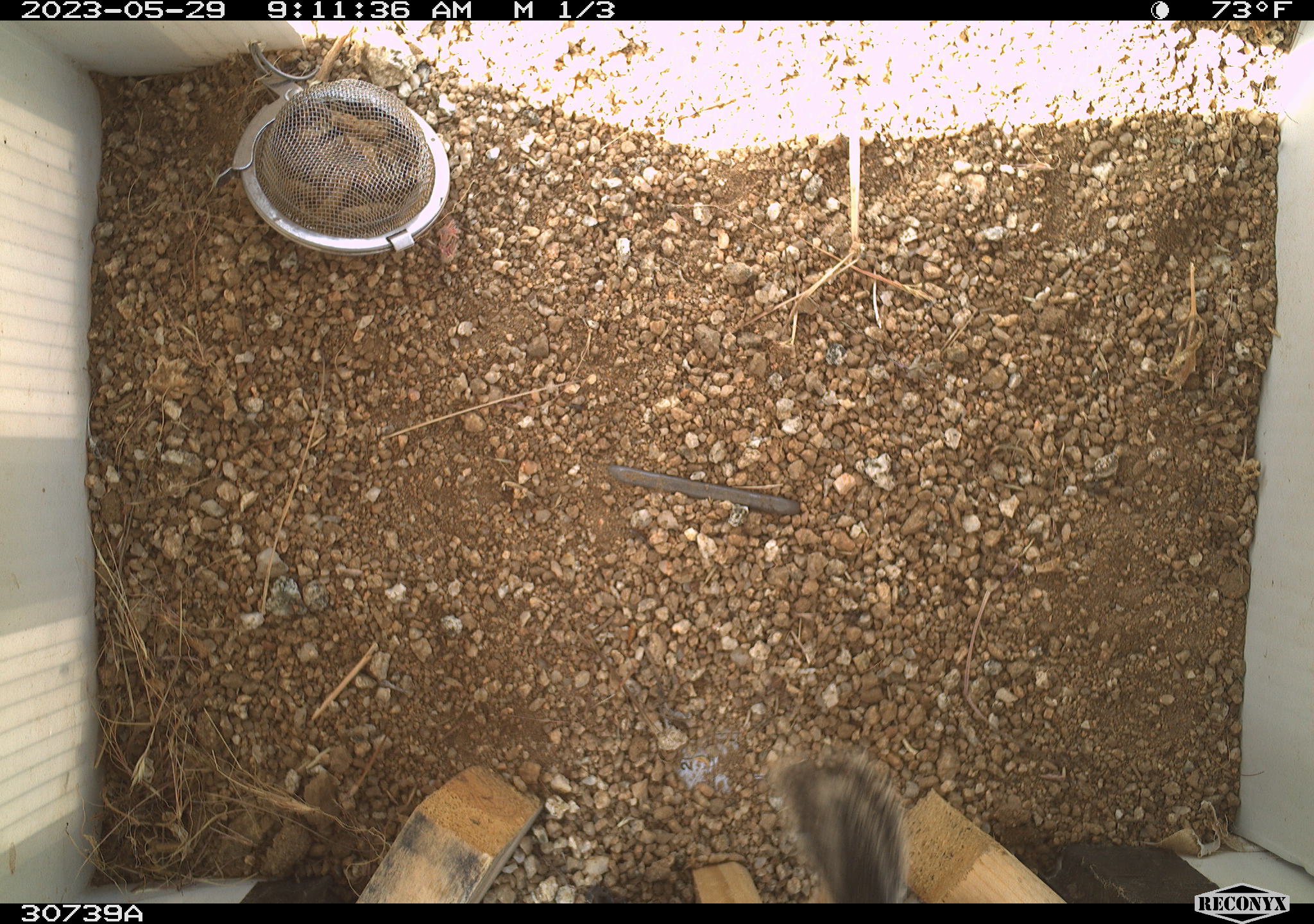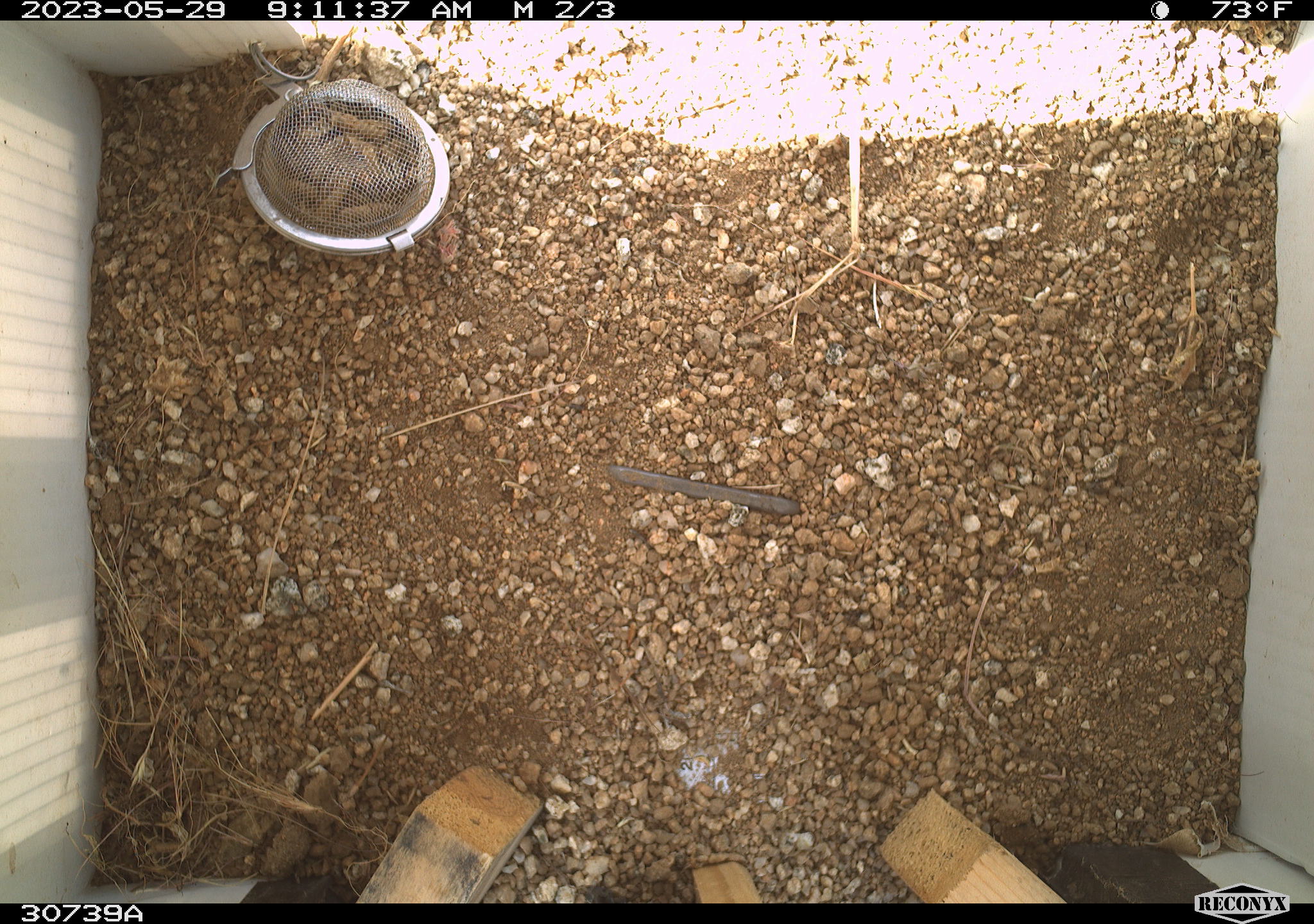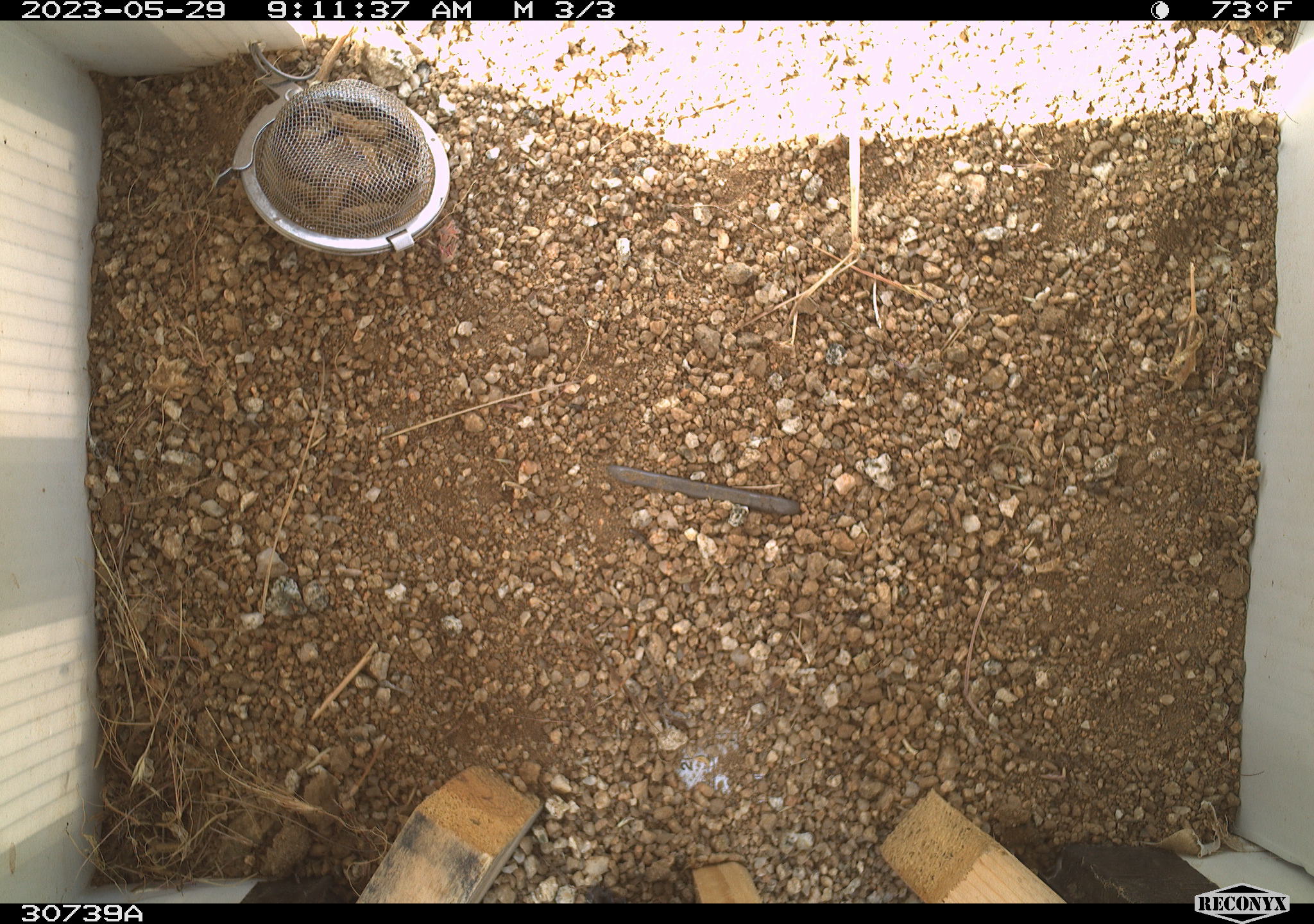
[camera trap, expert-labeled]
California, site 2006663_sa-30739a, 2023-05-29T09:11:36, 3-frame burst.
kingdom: Animalia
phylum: Chordata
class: Mammalia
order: Rodentia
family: Sciuridae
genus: Ammospermophilus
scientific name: Ammospermophilus leucurus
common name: white-tailed antelope squirrel